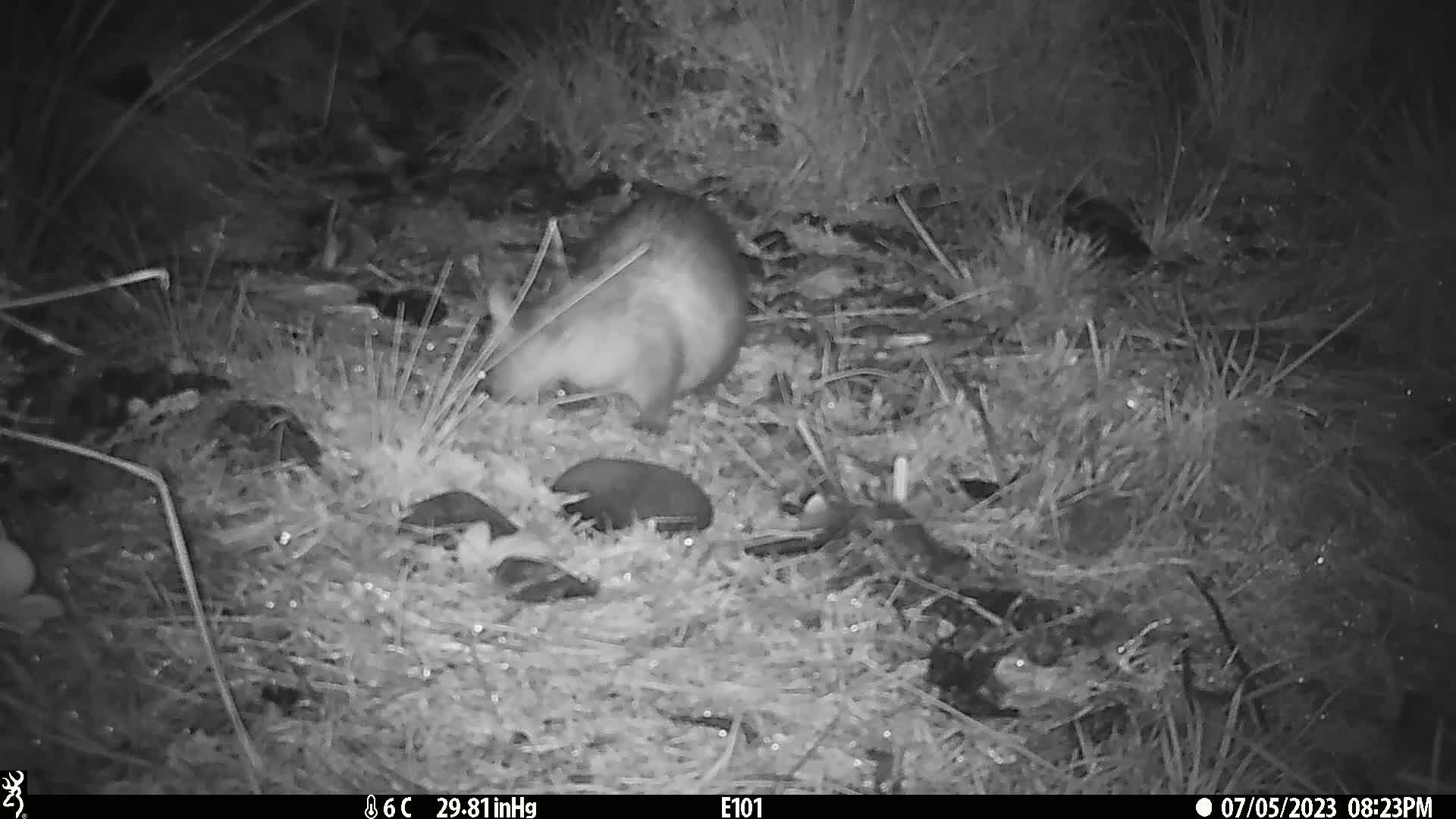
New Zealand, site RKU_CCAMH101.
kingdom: Animalia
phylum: Chordata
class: Mammalia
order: Diprotodontia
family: Phalangeridae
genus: Trichosurus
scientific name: Trichosurus vulpecula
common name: common brushtail possum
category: possum